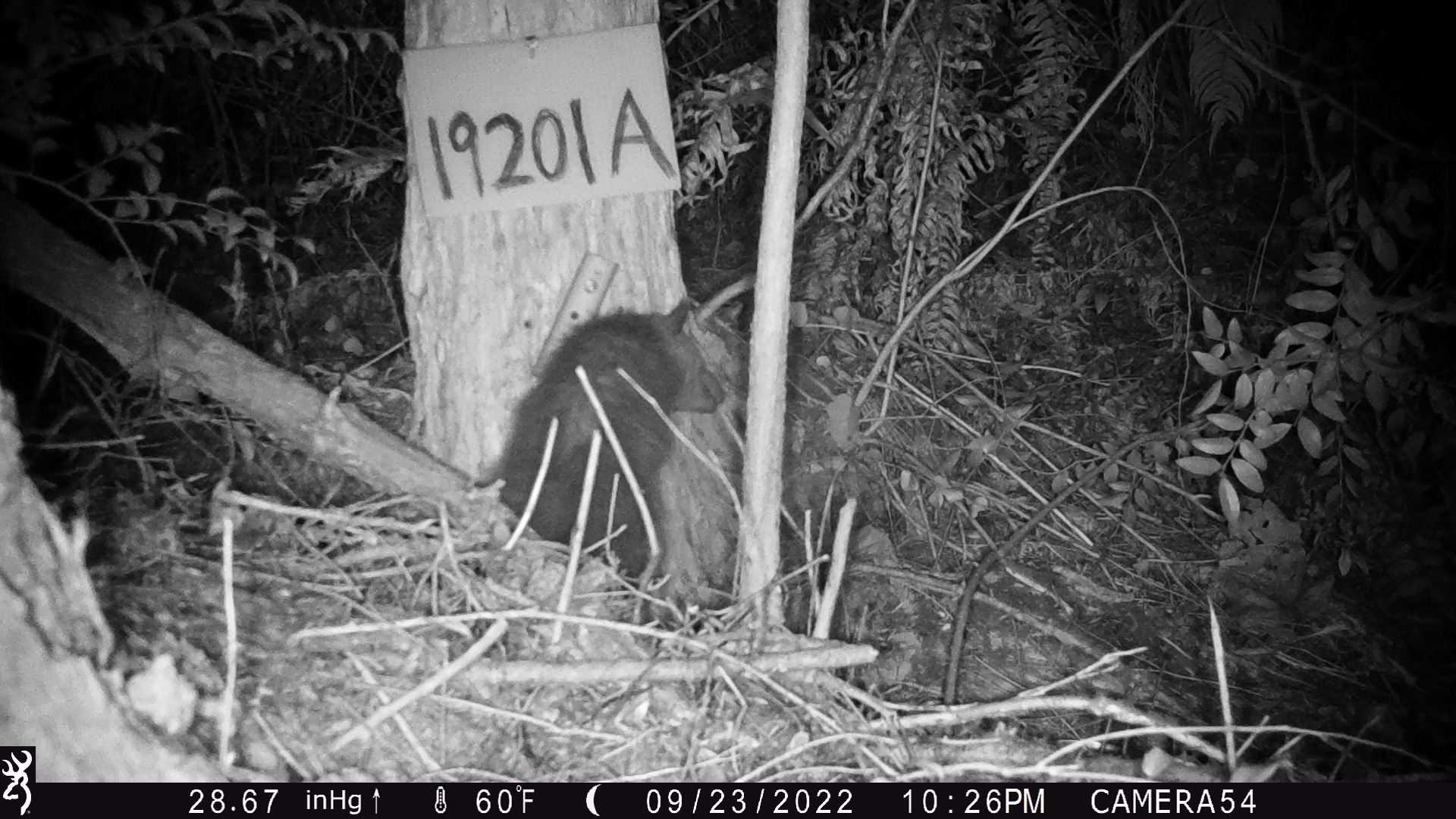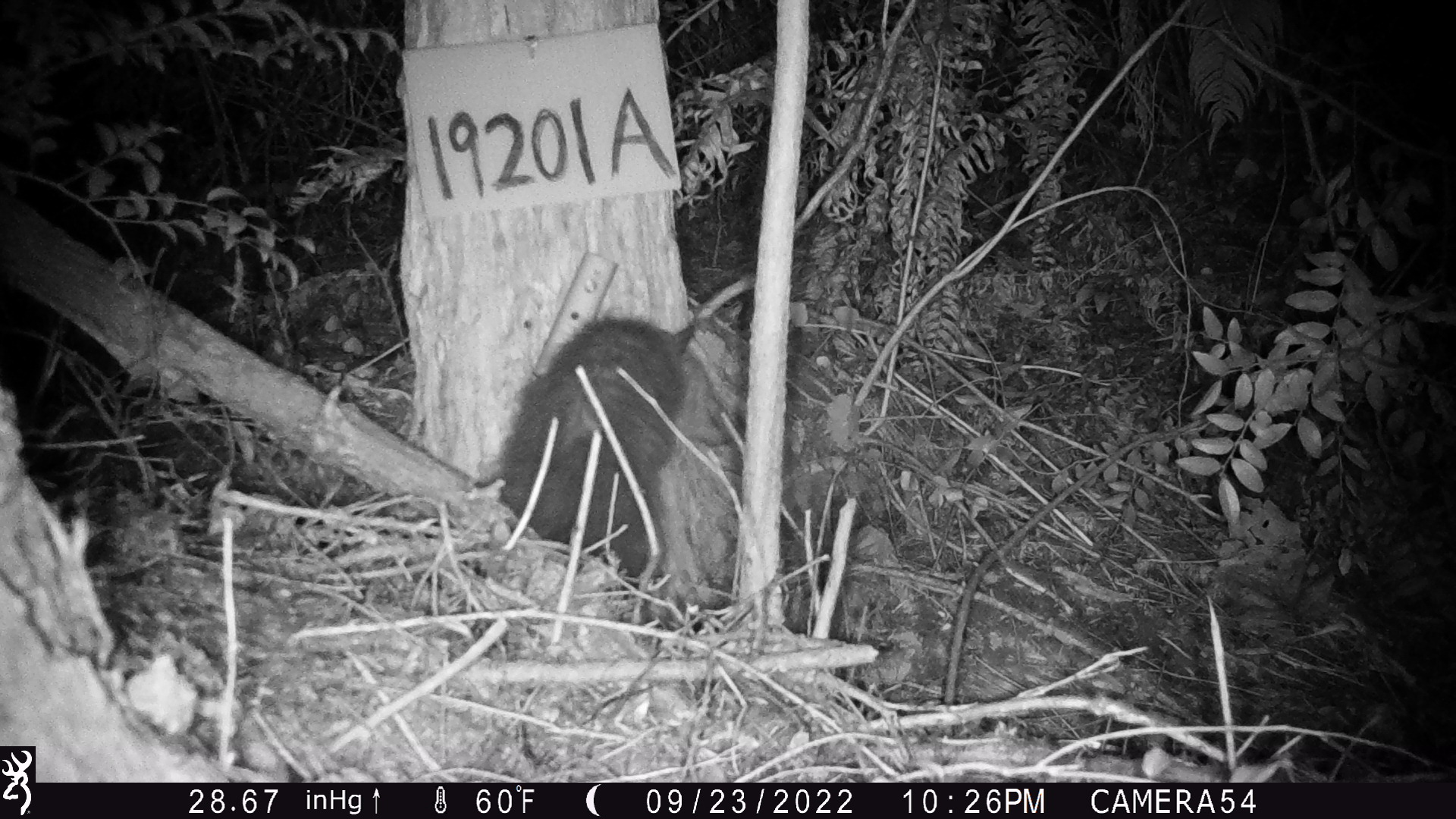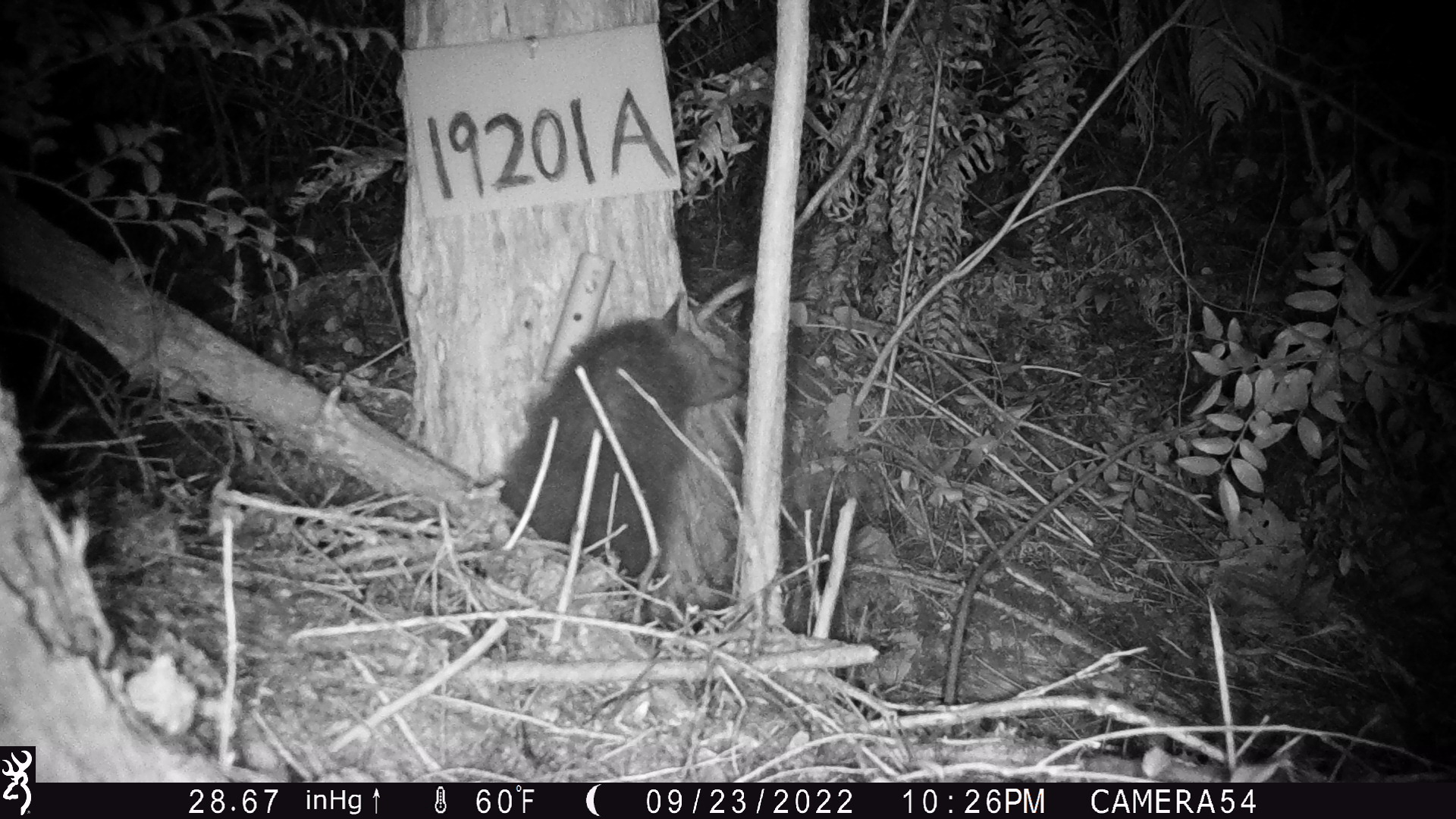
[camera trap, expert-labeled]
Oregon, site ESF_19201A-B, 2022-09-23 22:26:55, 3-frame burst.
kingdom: Animalia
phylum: Chordata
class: Mammalia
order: Didelphimorphia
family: Didelphidae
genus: Didelphis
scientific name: Didelphis virginiana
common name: virginia opossum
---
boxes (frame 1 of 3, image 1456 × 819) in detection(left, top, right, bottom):
virginia opossum: detection(470, 260, 790, 655)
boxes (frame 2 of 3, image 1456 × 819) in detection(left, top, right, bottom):
virginia opossum: detection(494, 272, 720, 602)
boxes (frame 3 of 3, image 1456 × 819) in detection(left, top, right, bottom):
virginia opossum: detection(461, 253, 775, 663)